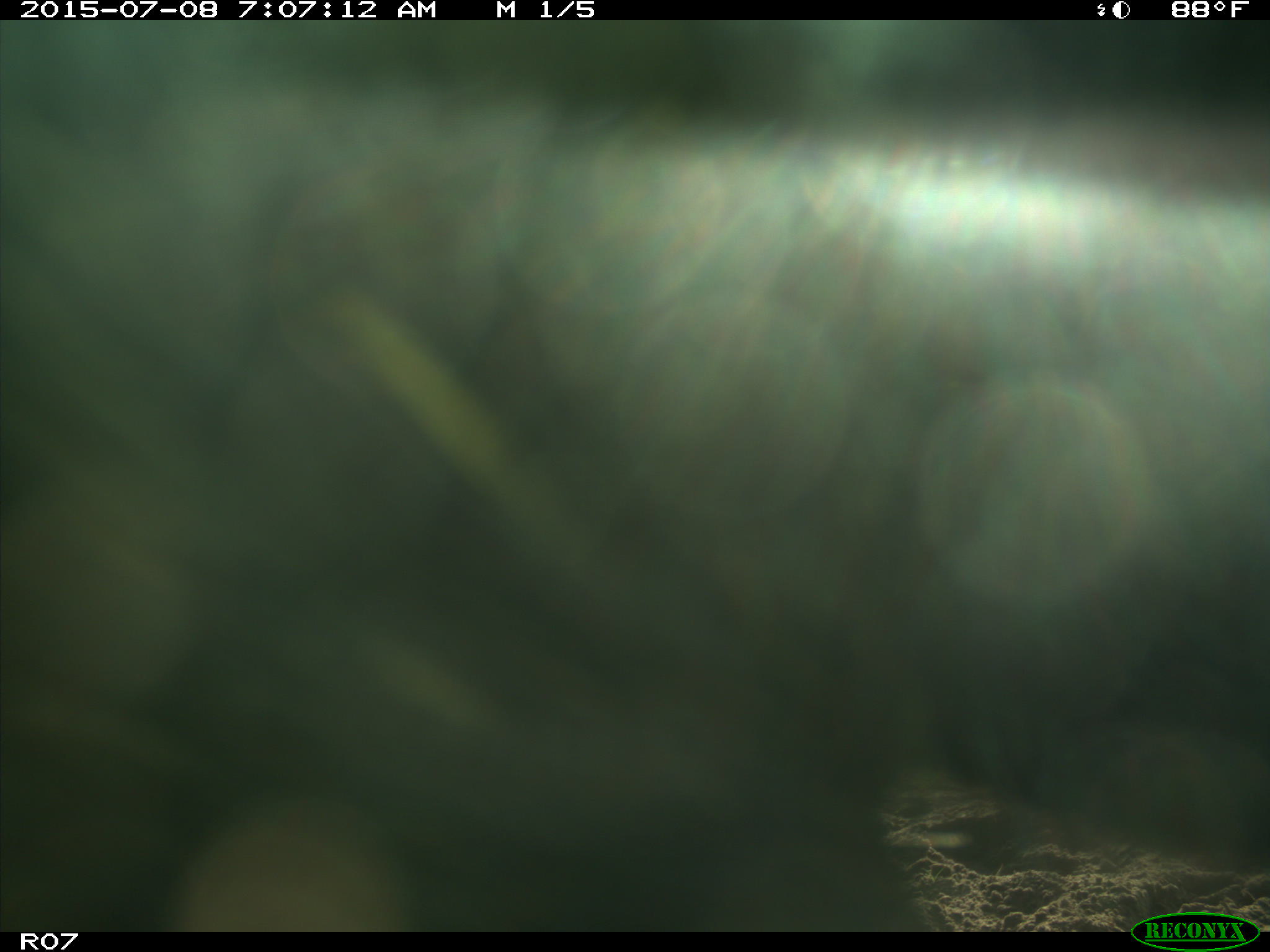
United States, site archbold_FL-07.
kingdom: Animalia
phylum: Chordata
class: Mammalia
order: Artiodactyla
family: Bovidae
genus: Bos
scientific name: Bos taurus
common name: domestic cow